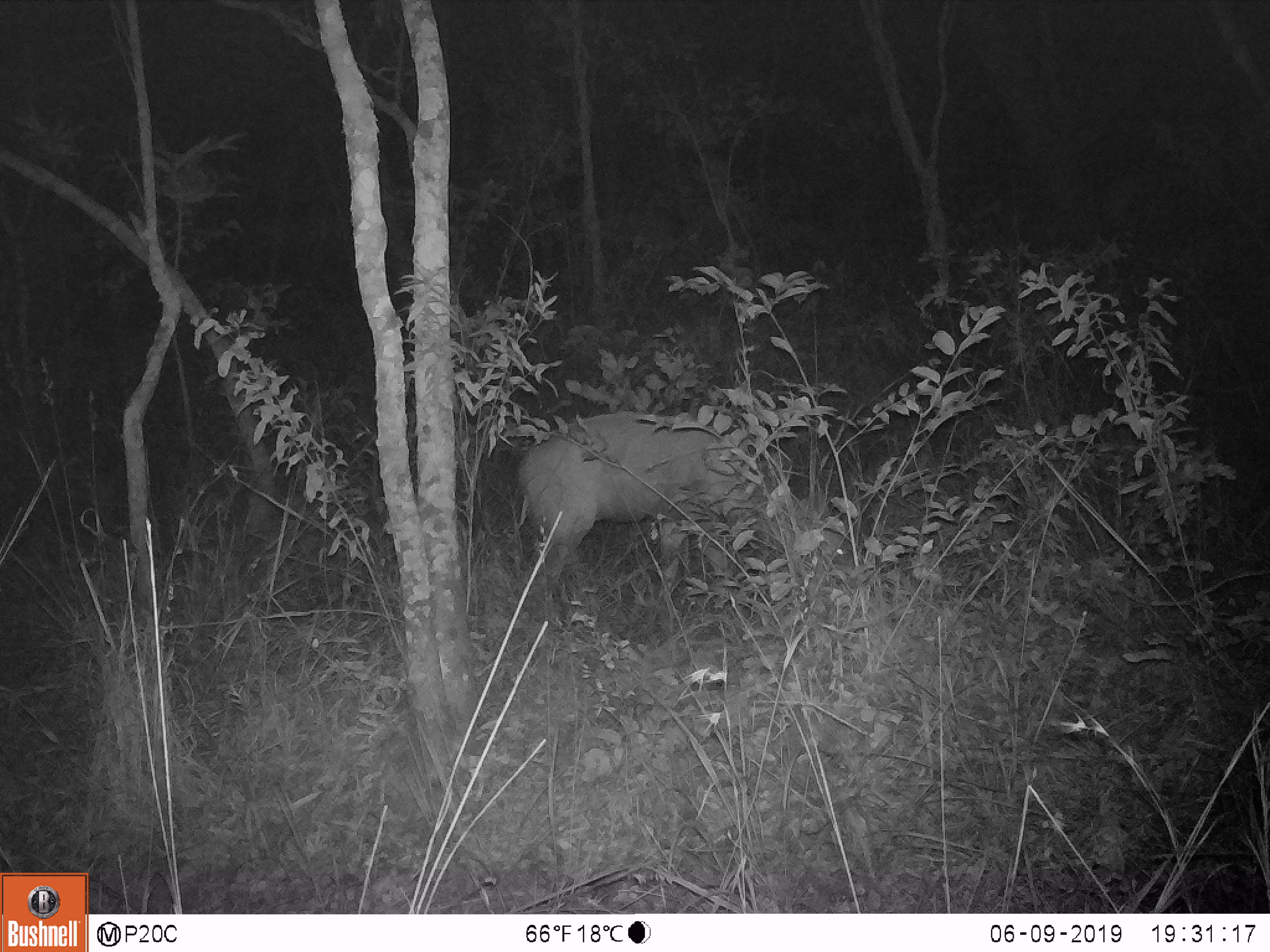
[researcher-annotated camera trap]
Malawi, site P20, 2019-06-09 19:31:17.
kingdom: Animalia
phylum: Chordata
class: Mammalia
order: Artiodactyla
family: Bovidae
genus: Tragelaphus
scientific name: Tragelaphus sylvaticus sylvaticus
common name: cape bushbuck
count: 1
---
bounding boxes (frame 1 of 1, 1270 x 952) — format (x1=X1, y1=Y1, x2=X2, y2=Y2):
cape bushbuck: (x1=505, y1=403, x2=859, y2=629)